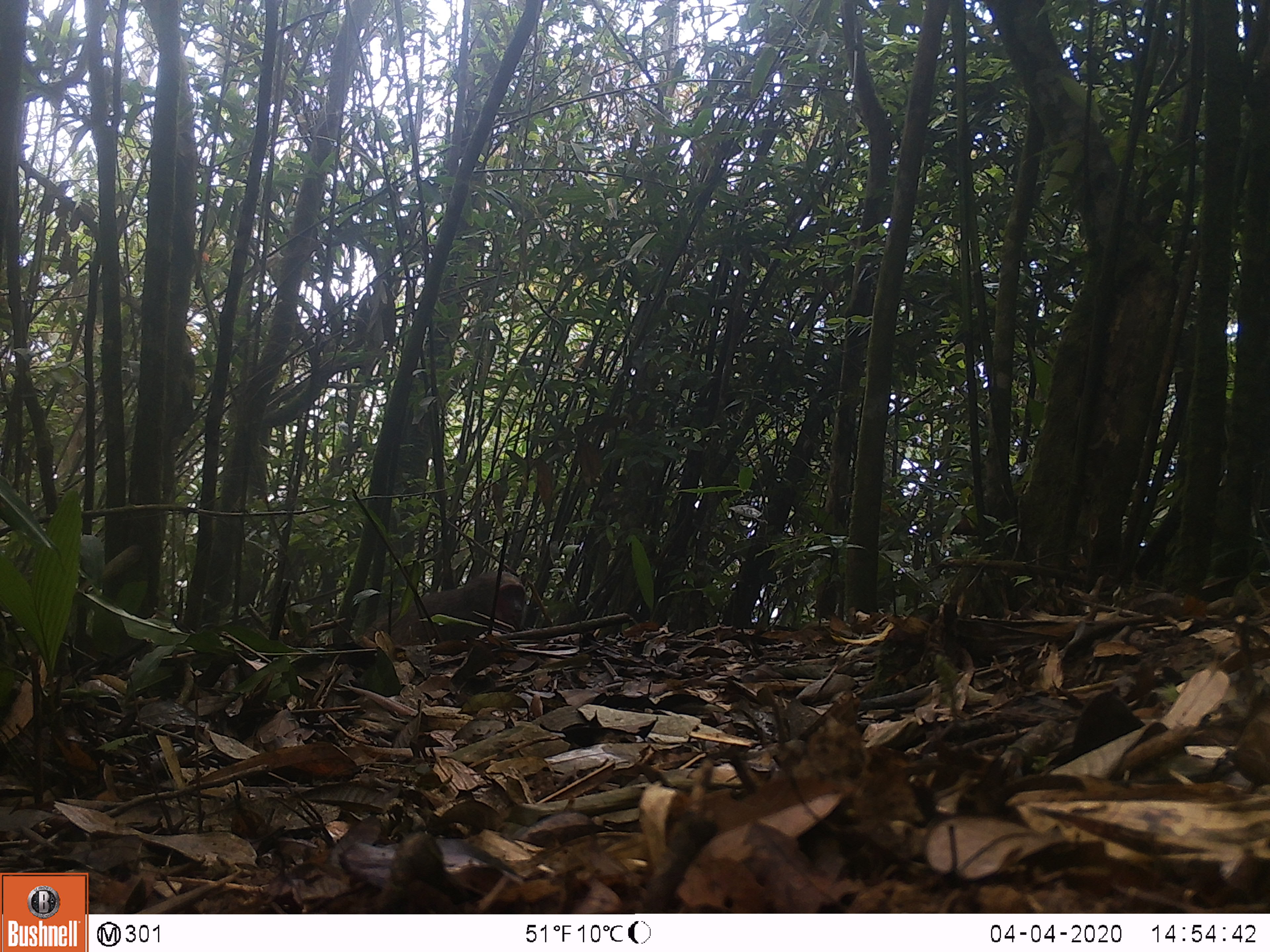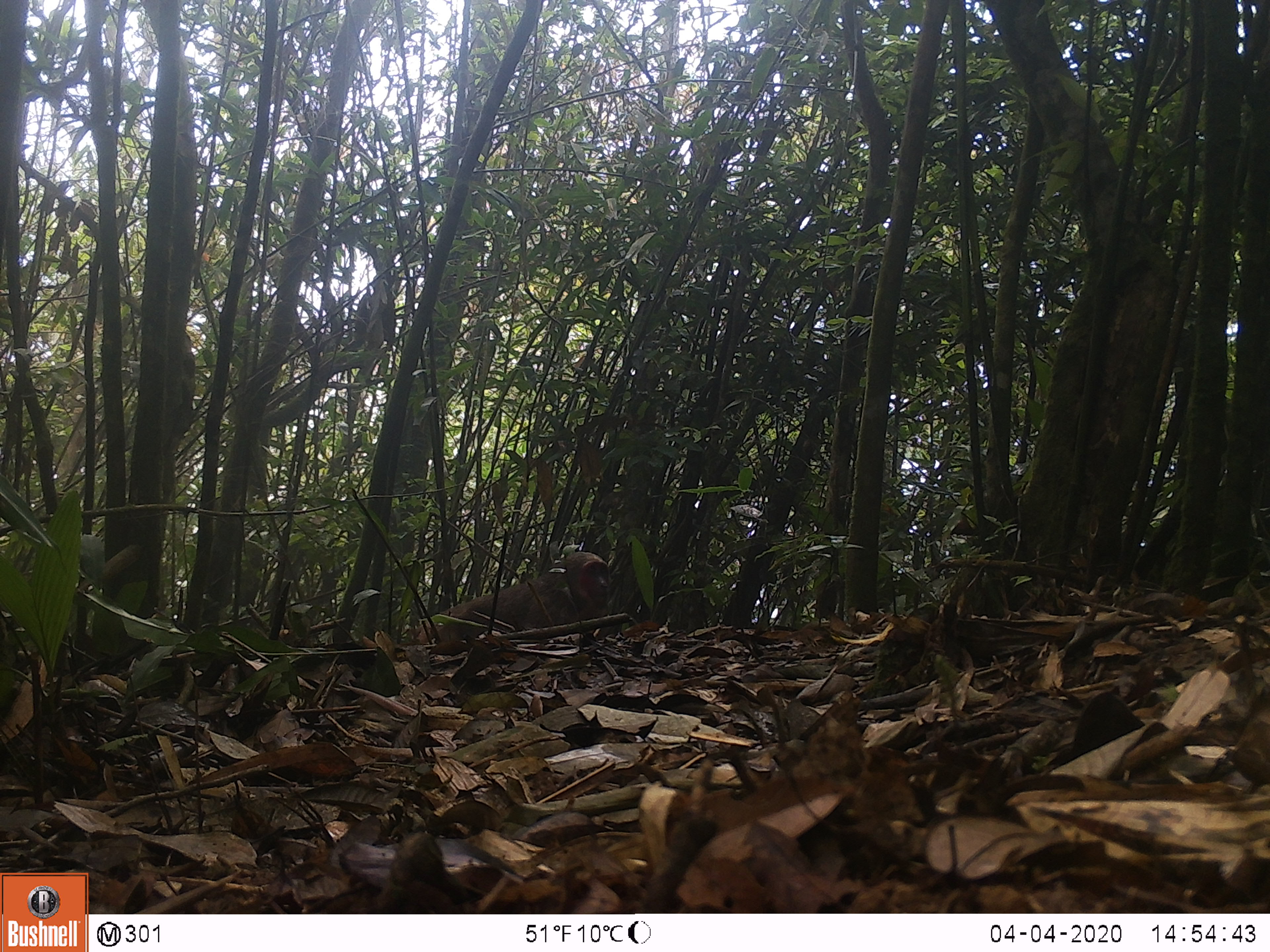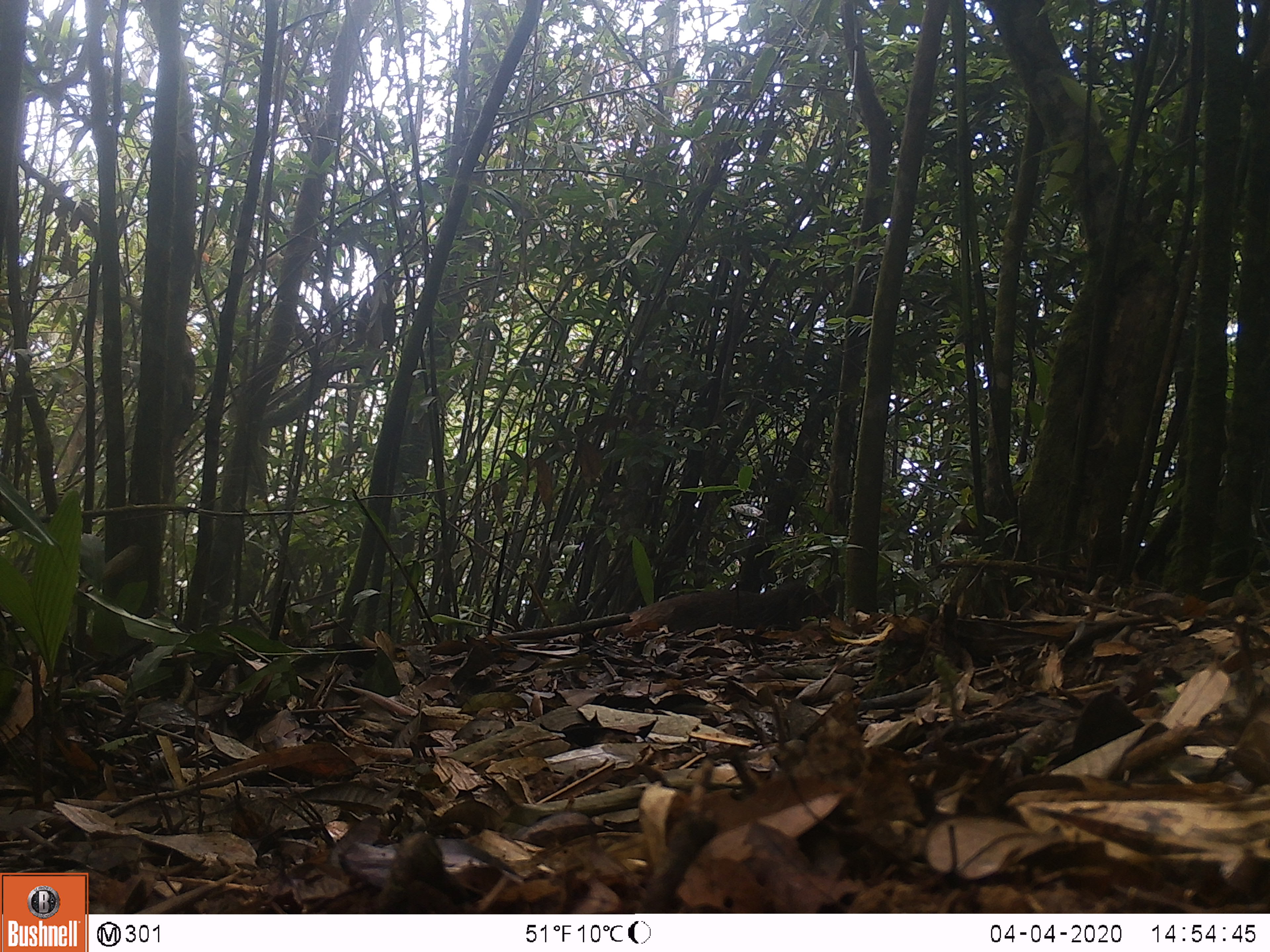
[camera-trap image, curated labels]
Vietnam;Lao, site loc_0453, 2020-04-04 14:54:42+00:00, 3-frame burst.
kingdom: Animalia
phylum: Chordata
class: Mammalia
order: Primates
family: Cercopithecidae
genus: Macaca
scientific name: Macaca arctoides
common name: stump-tailed macaque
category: stump tailed macaque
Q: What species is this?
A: Stump tailed macaque (stump-tailed macaque) (Macaca arctoides).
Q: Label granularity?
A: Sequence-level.